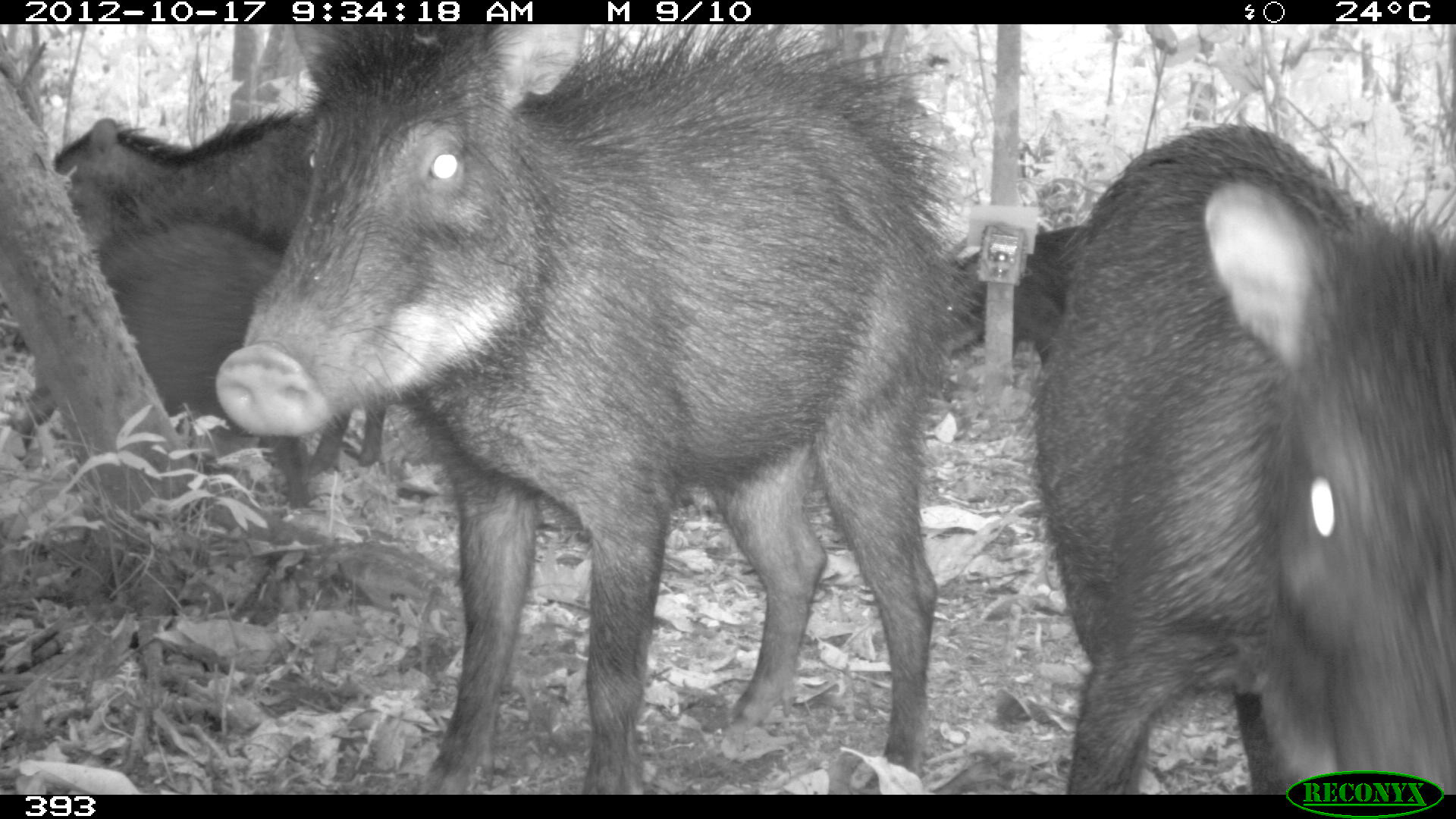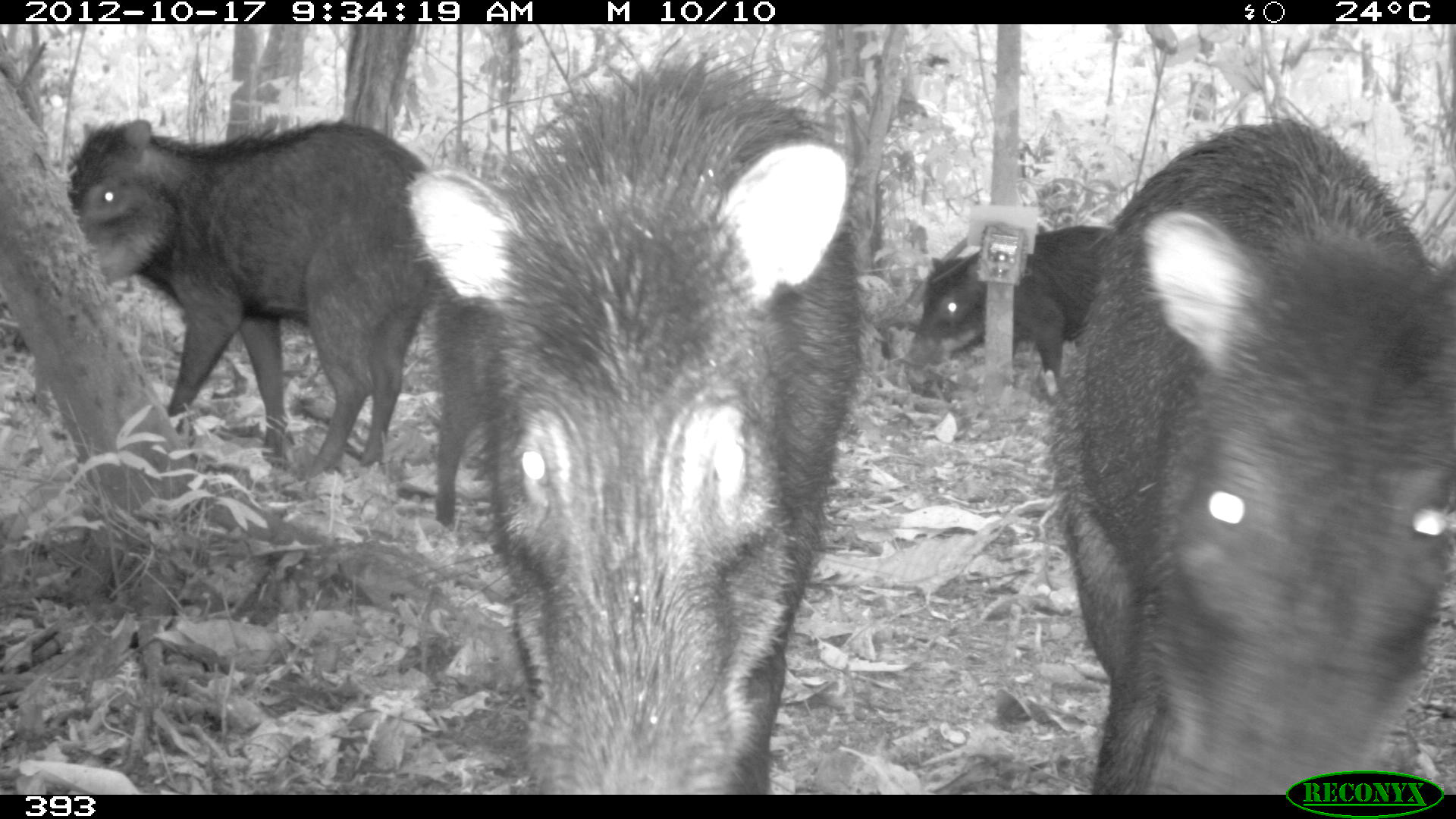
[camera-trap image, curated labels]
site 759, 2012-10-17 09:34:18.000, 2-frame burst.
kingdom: Animalia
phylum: Chordata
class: Mammalia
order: Artiodactyla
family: Tayassuidae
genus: Tayassu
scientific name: Tayassu pecari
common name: white-lipped peccary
Tayassu pecari (white-lipped peccary).